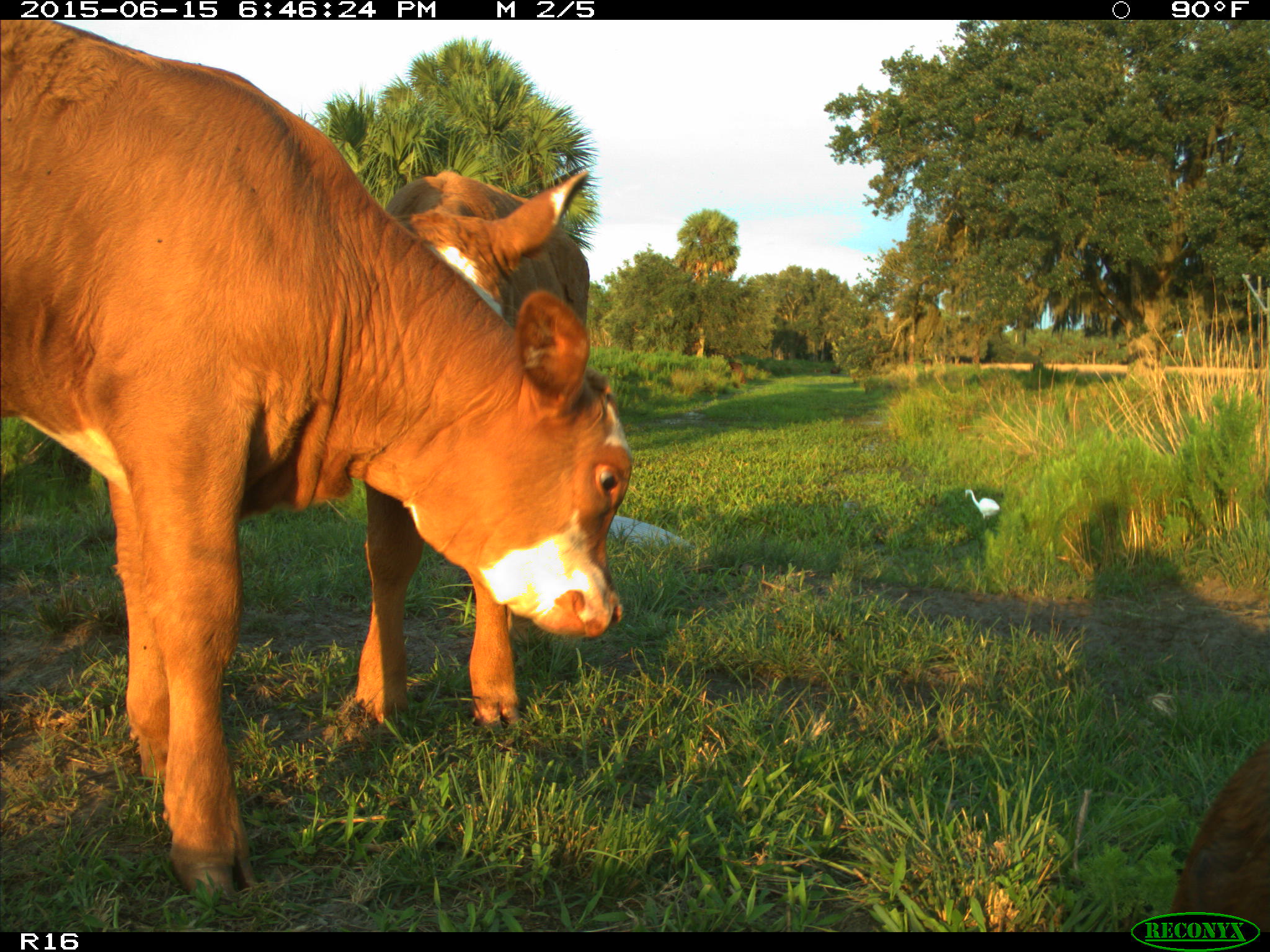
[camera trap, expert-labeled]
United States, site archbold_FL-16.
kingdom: Animalia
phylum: Chordata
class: Mammalia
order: Artiodactyla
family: Bovidae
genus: Bos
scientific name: Bos taurus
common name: domestic cow